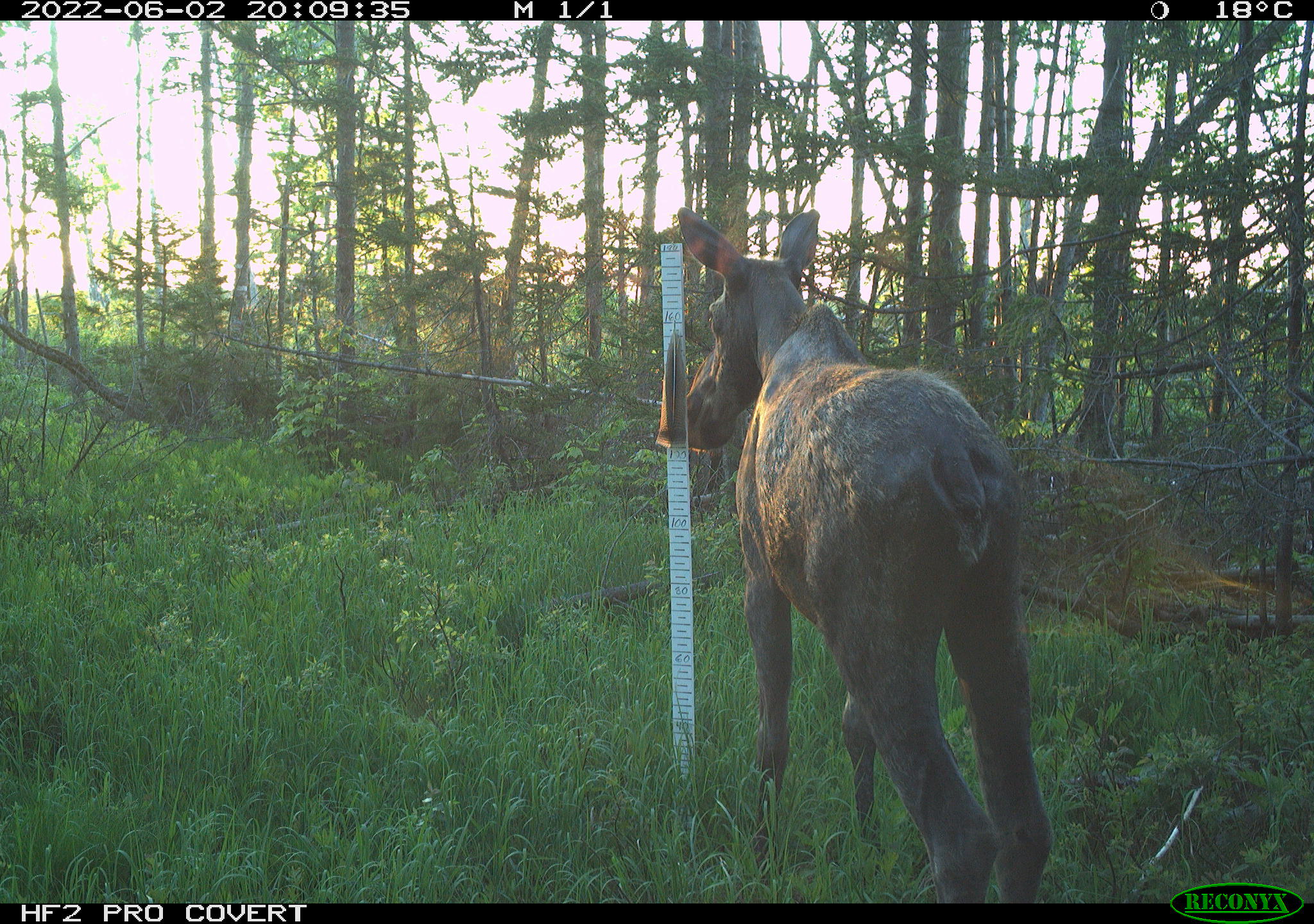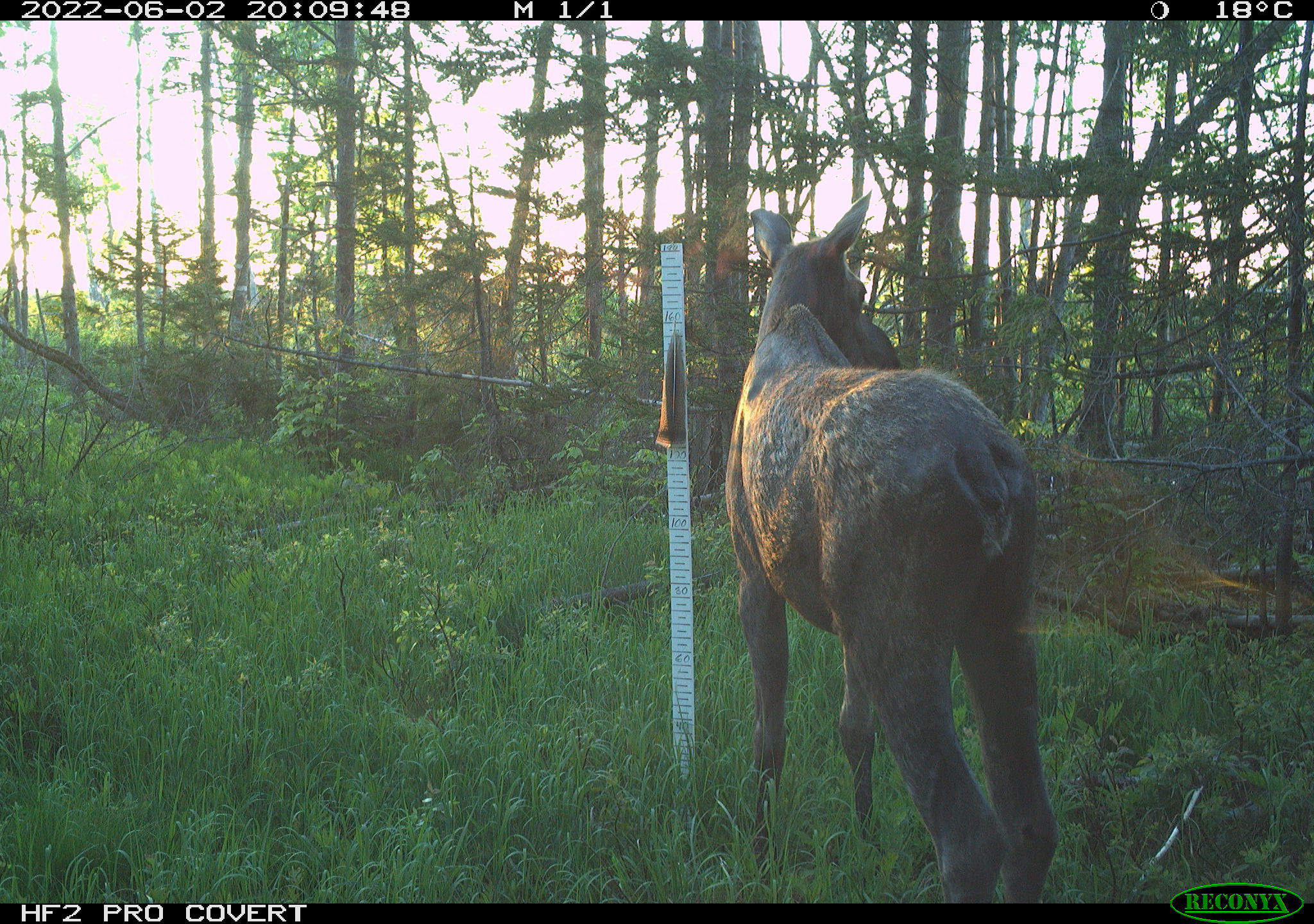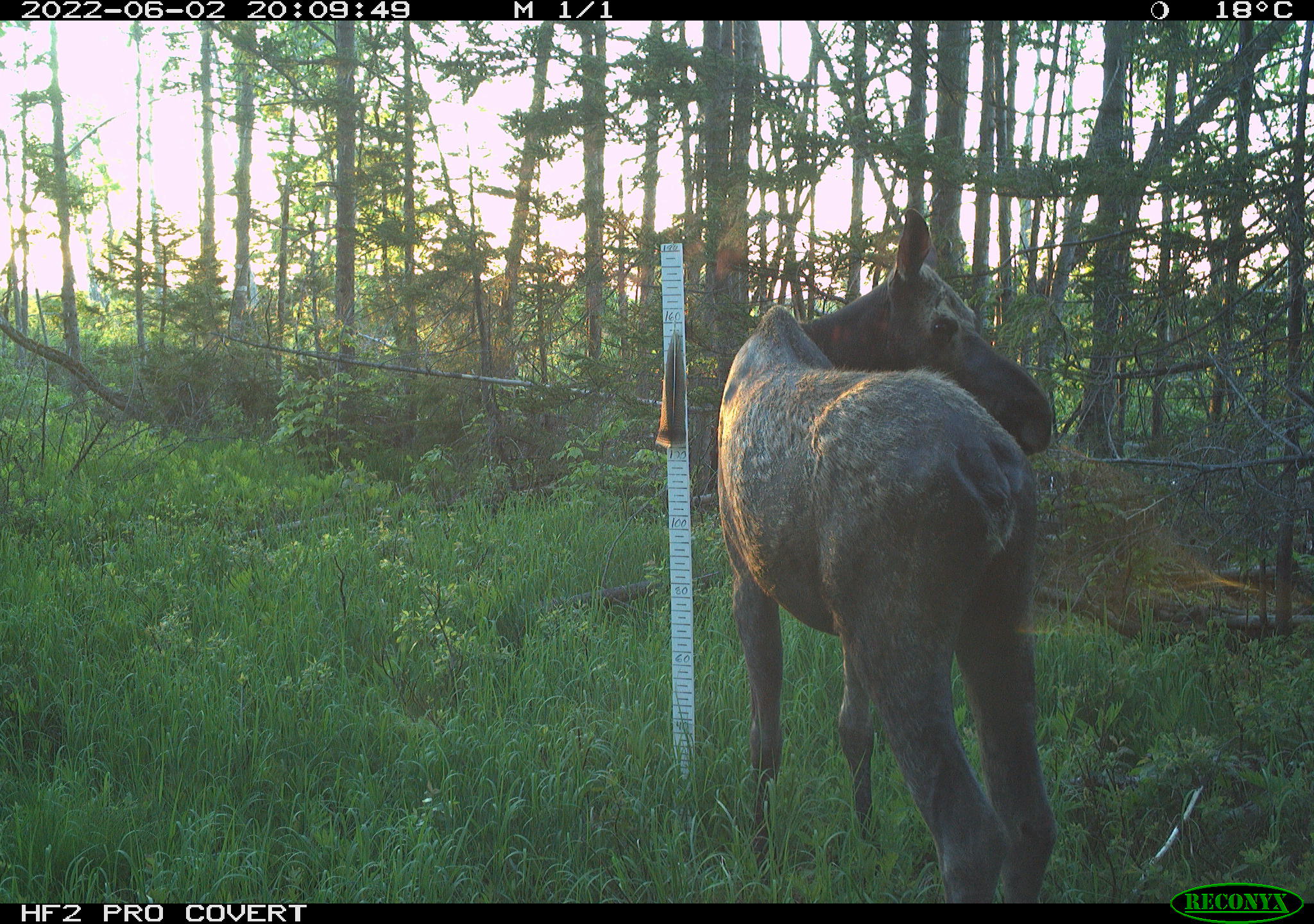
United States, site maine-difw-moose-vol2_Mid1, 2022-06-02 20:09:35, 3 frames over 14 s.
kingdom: Animalia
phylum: Chordata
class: Mammalia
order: Artiodactyla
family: Cervidae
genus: Alces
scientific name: Alces alces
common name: moose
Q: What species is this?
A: Moose (Alces alces).